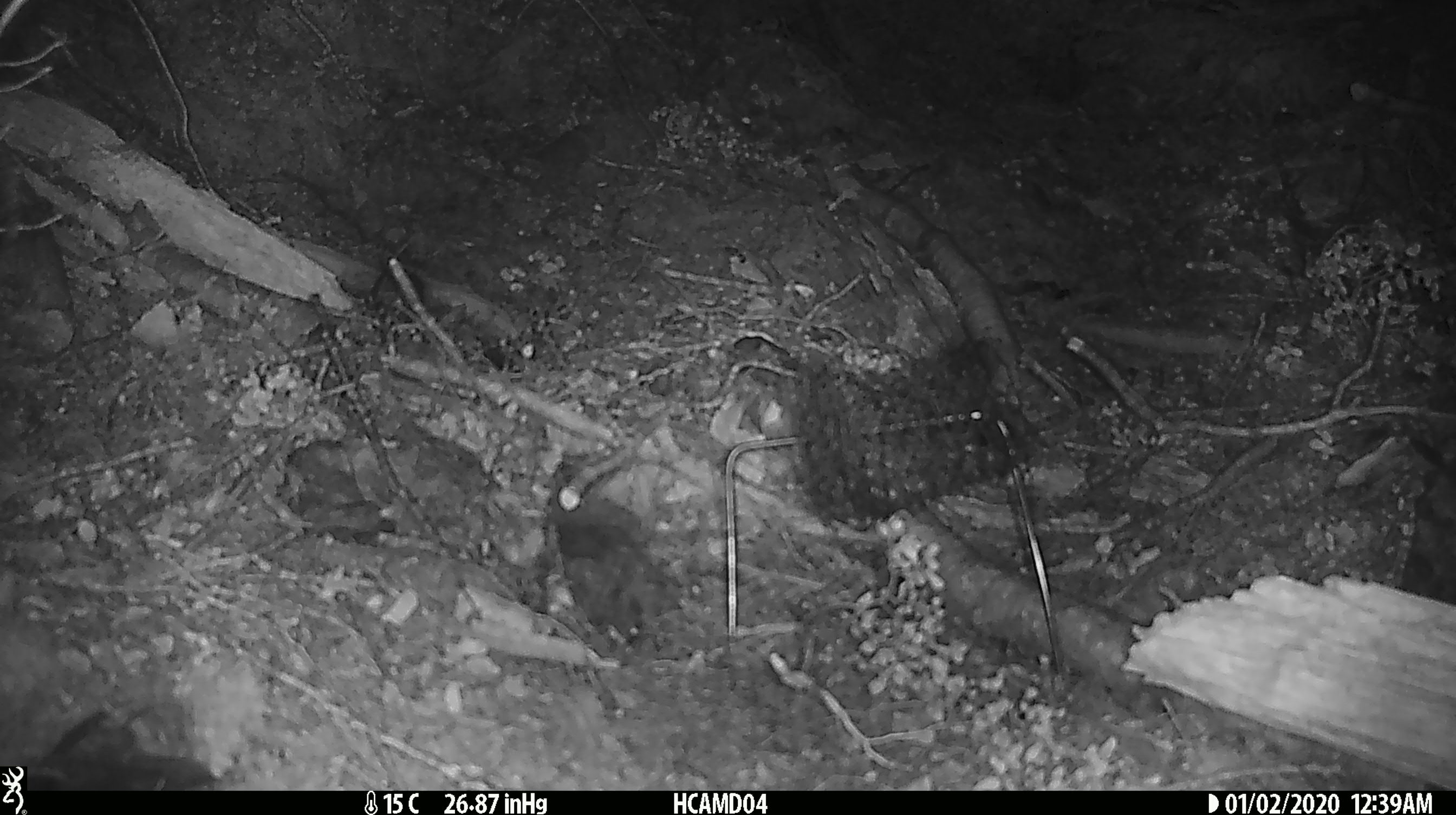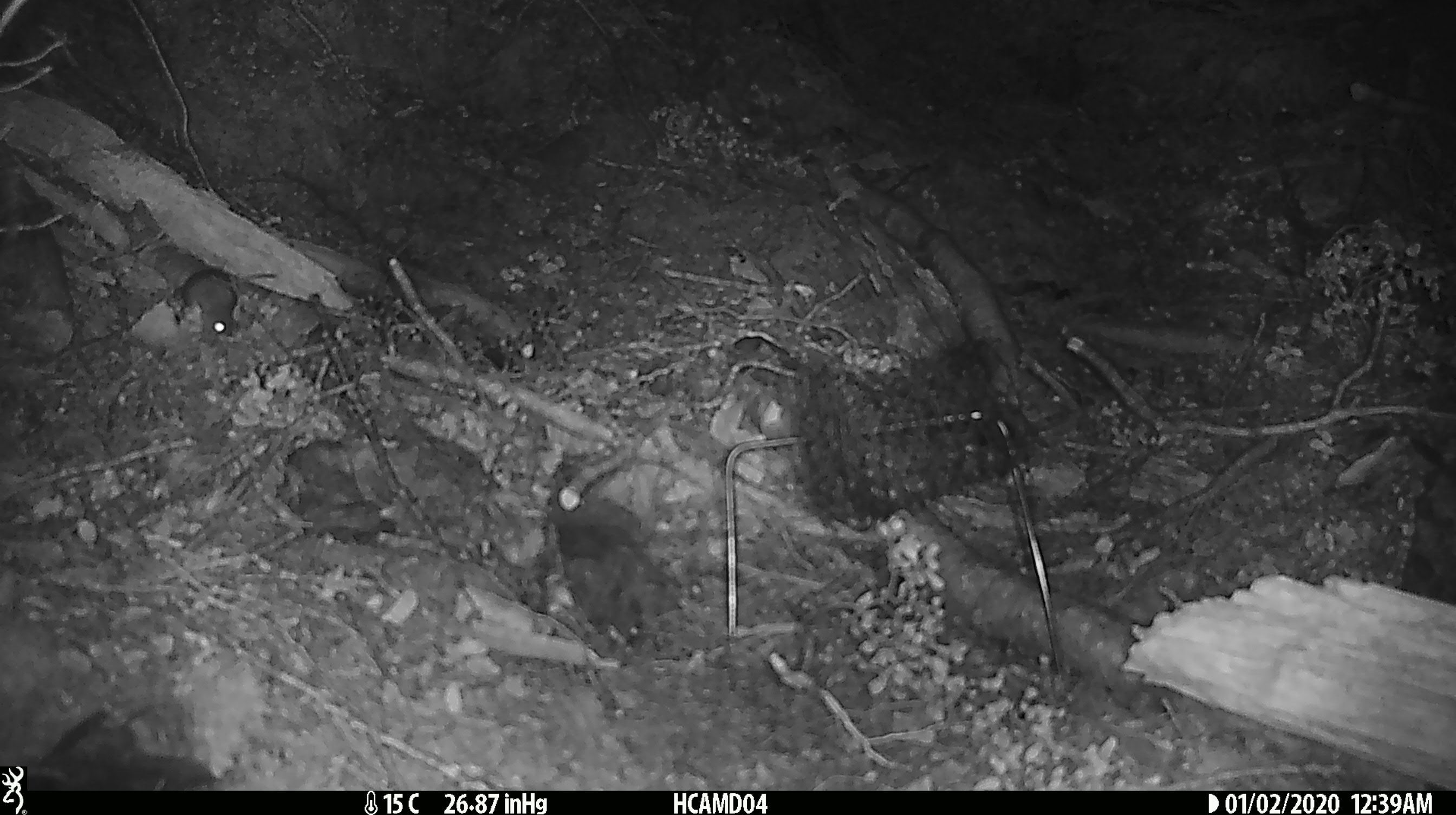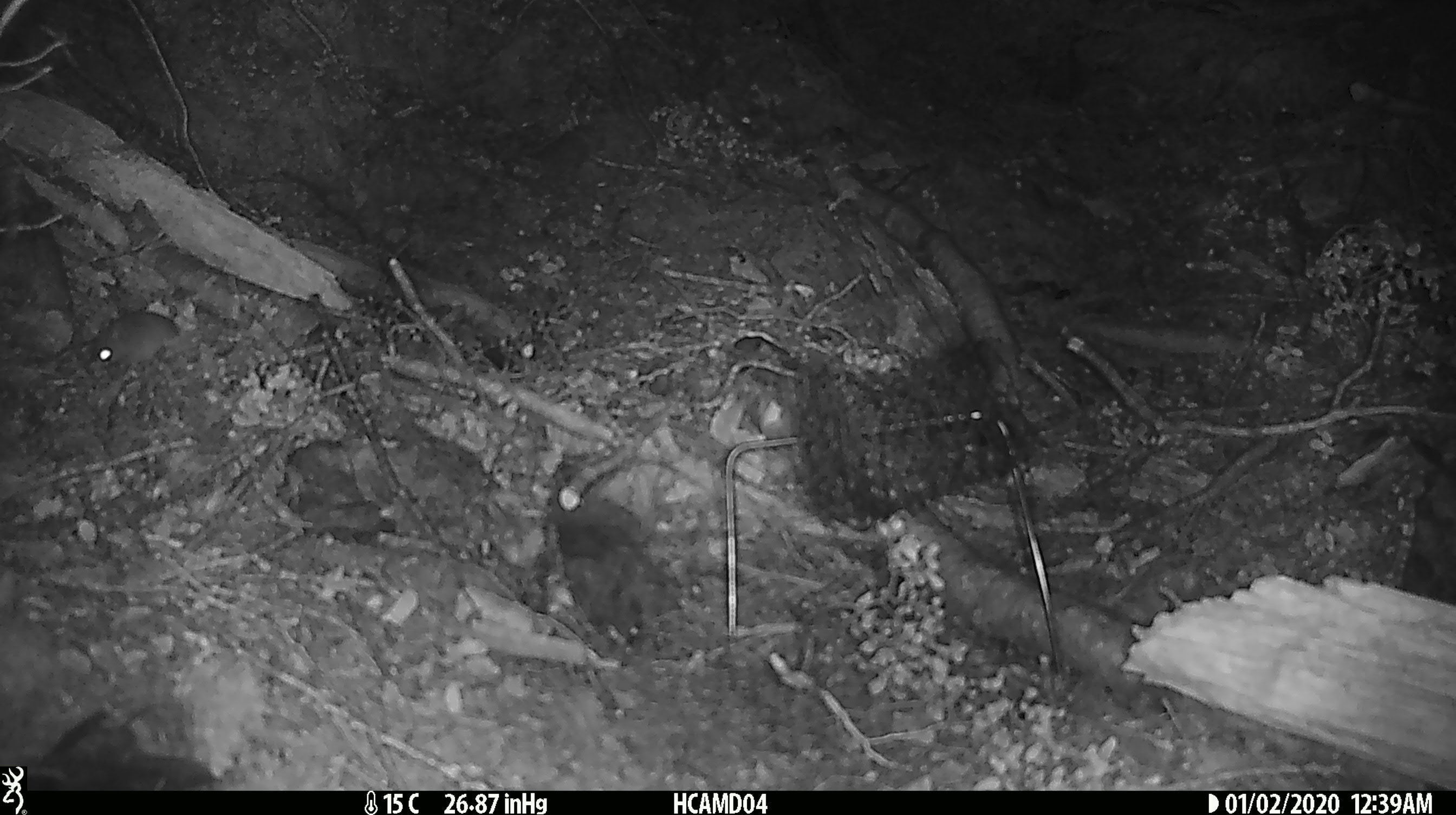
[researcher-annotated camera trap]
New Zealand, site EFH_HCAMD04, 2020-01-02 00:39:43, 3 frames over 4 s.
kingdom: Animalia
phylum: Chordata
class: Mammalia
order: Rodentia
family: Muridae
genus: Mus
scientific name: Mus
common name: mouse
Mouse (Mus).